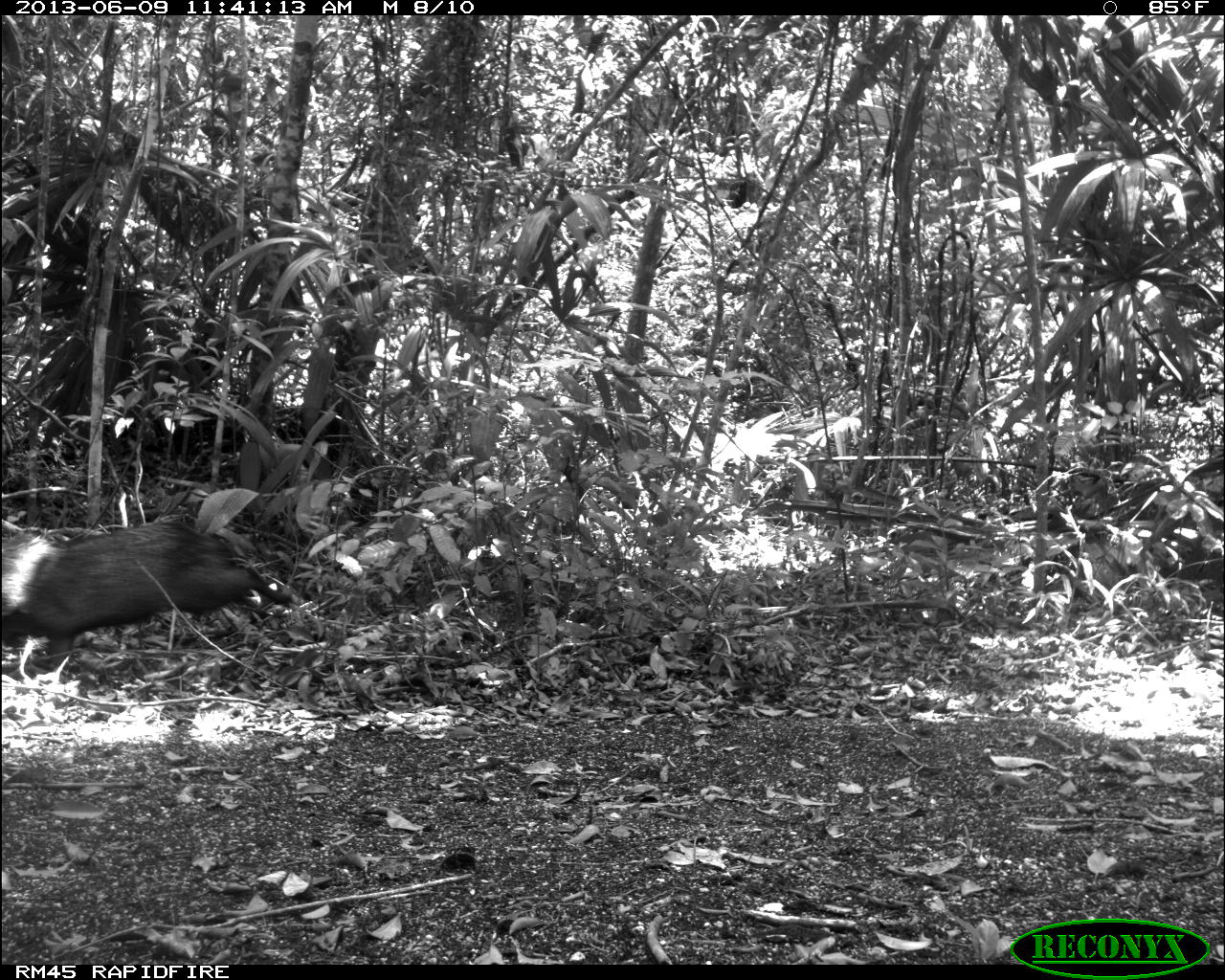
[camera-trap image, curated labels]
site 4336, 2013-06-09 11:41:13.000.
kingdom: Animalia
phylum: Chordata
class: Mammalia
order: Artiodactyla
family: Tayassuidae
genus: Pecari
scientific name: Pecari tajacu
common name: collared peccary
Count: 2.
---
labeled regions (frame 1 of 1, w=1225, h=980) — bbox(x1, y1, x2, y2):
pecari tajacu: bbox(0, 518, 295, 671)